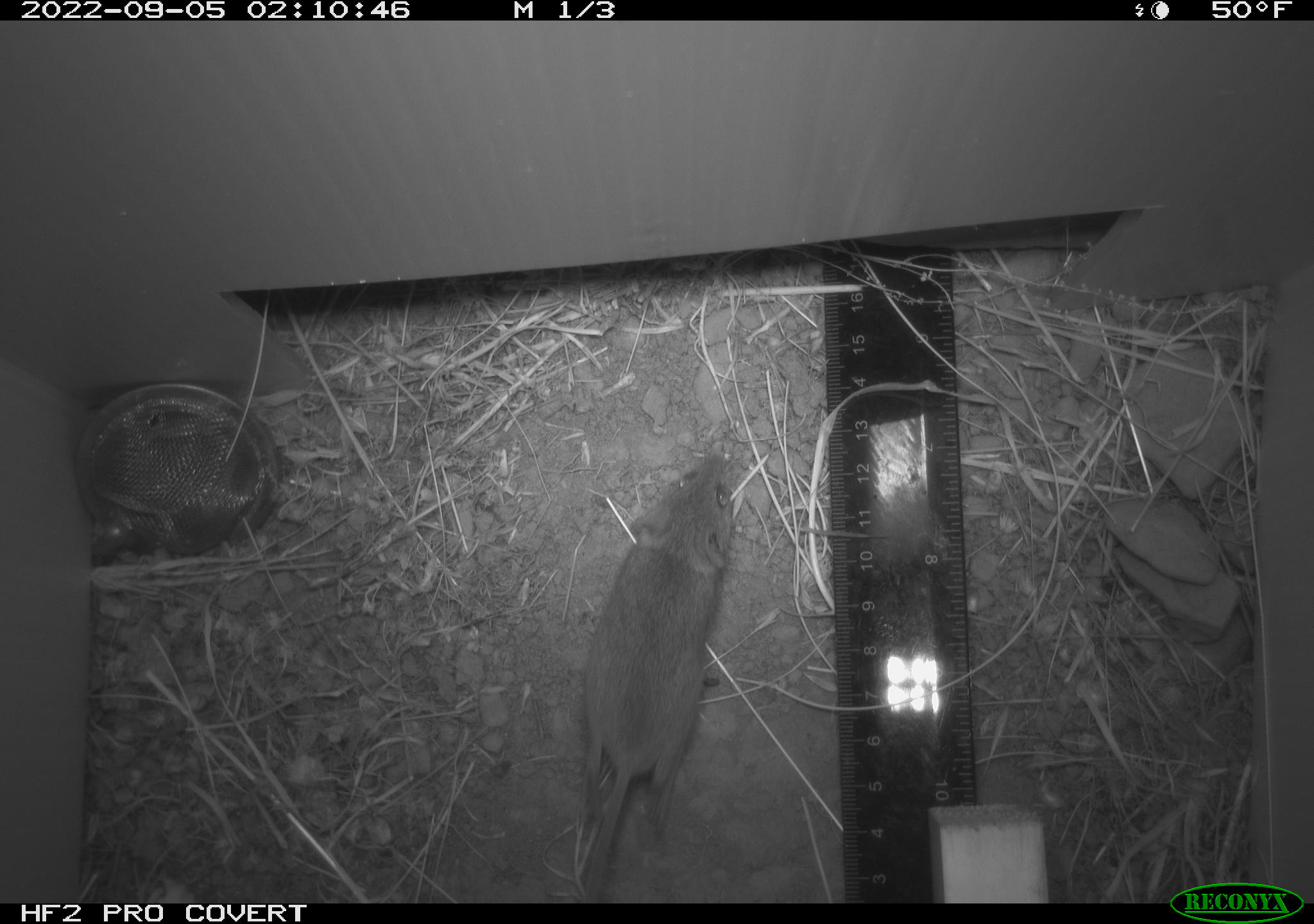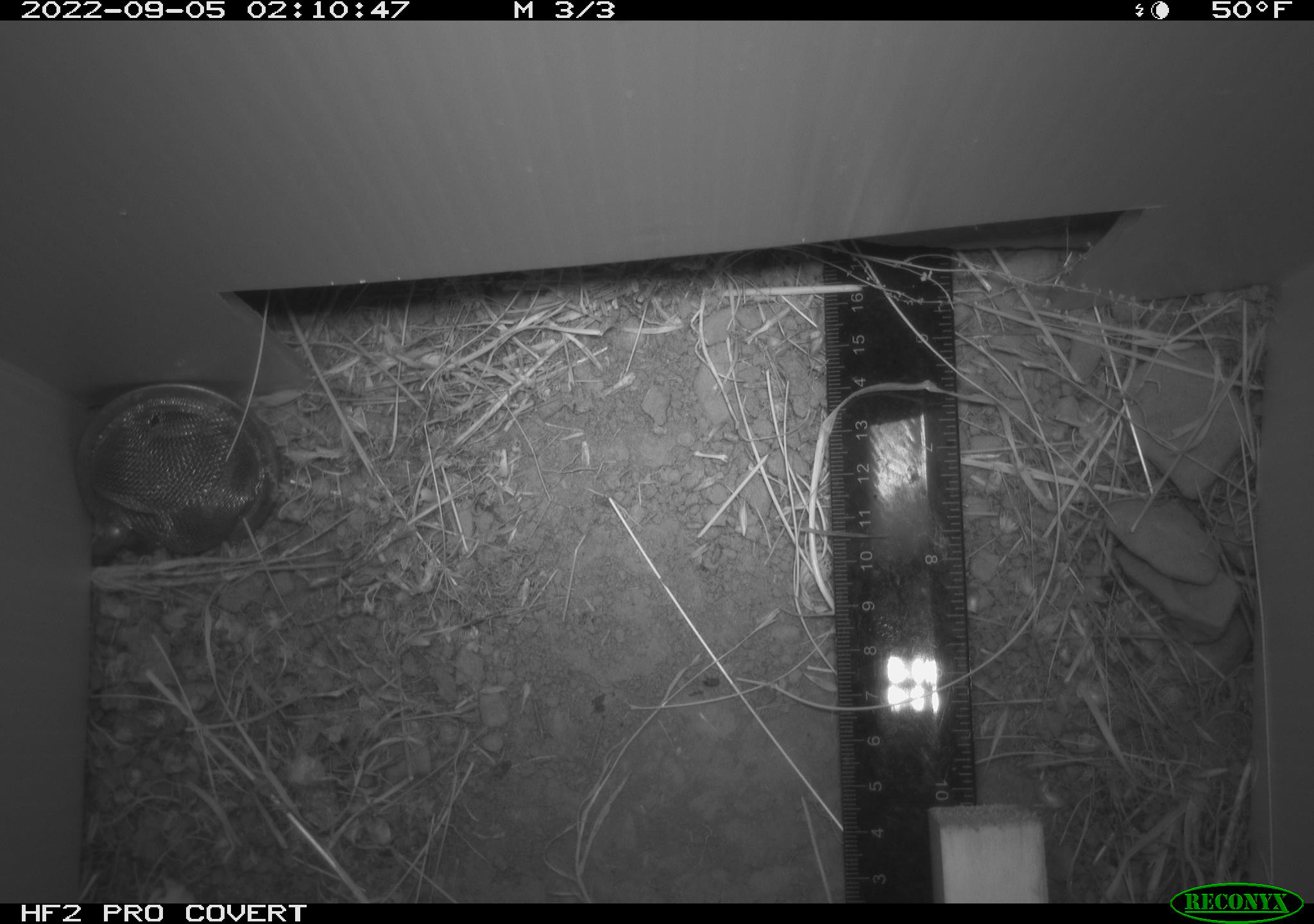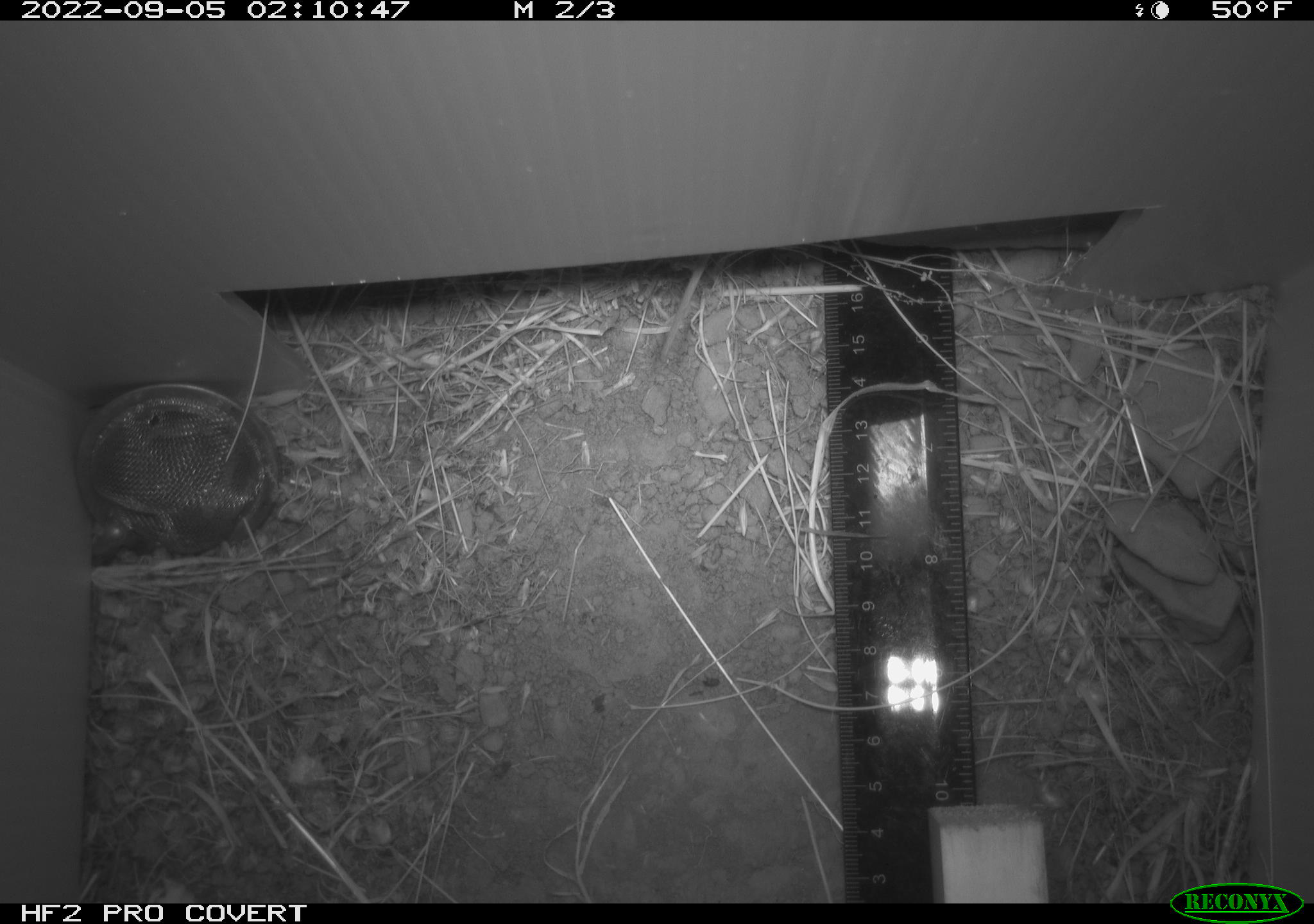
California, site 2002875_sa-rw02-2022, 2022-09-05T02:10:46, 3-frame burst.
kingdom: Animalia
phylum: Chordata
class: Mammalia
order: Rodentia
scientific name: Rodentia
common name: mouse species